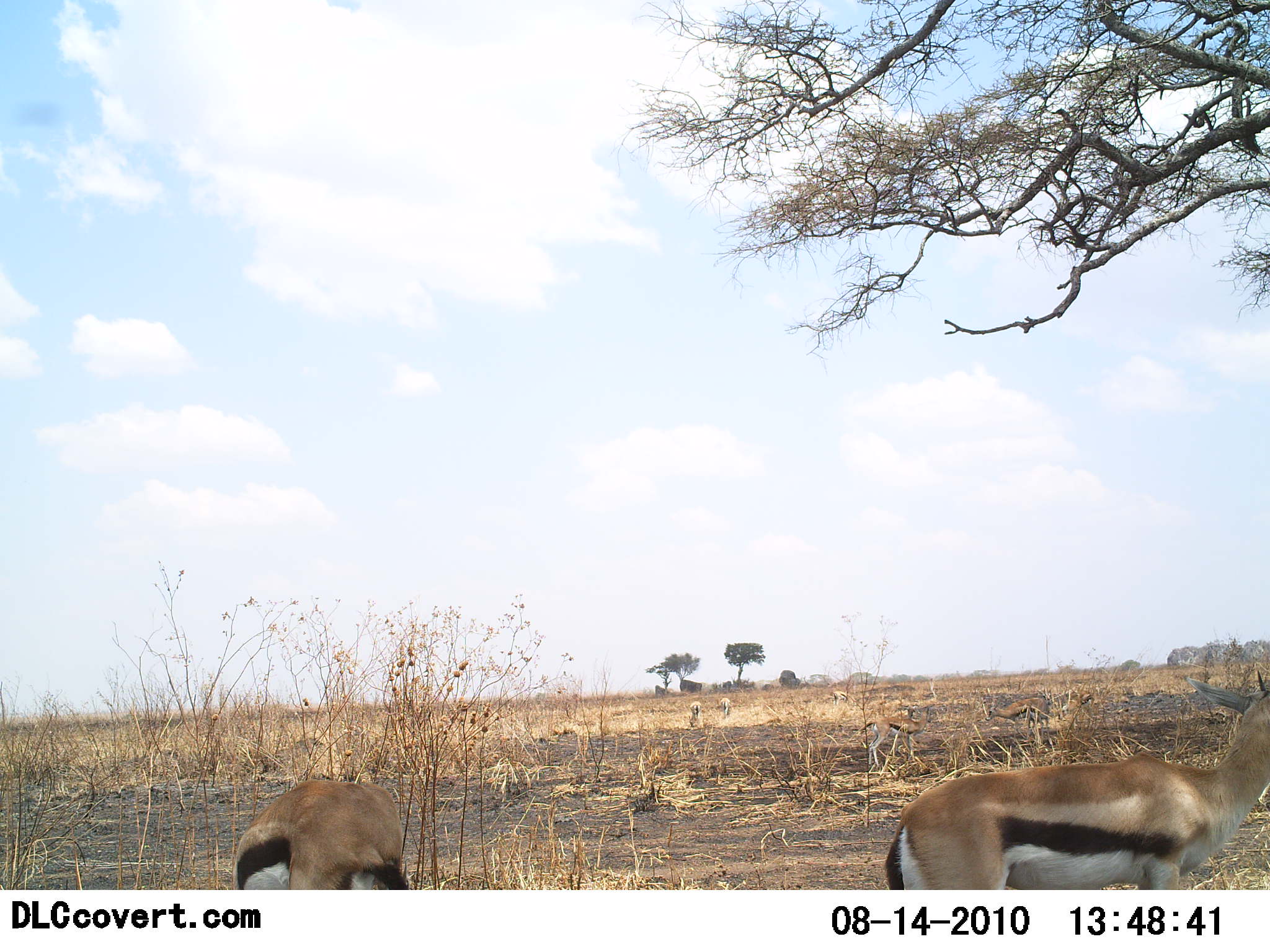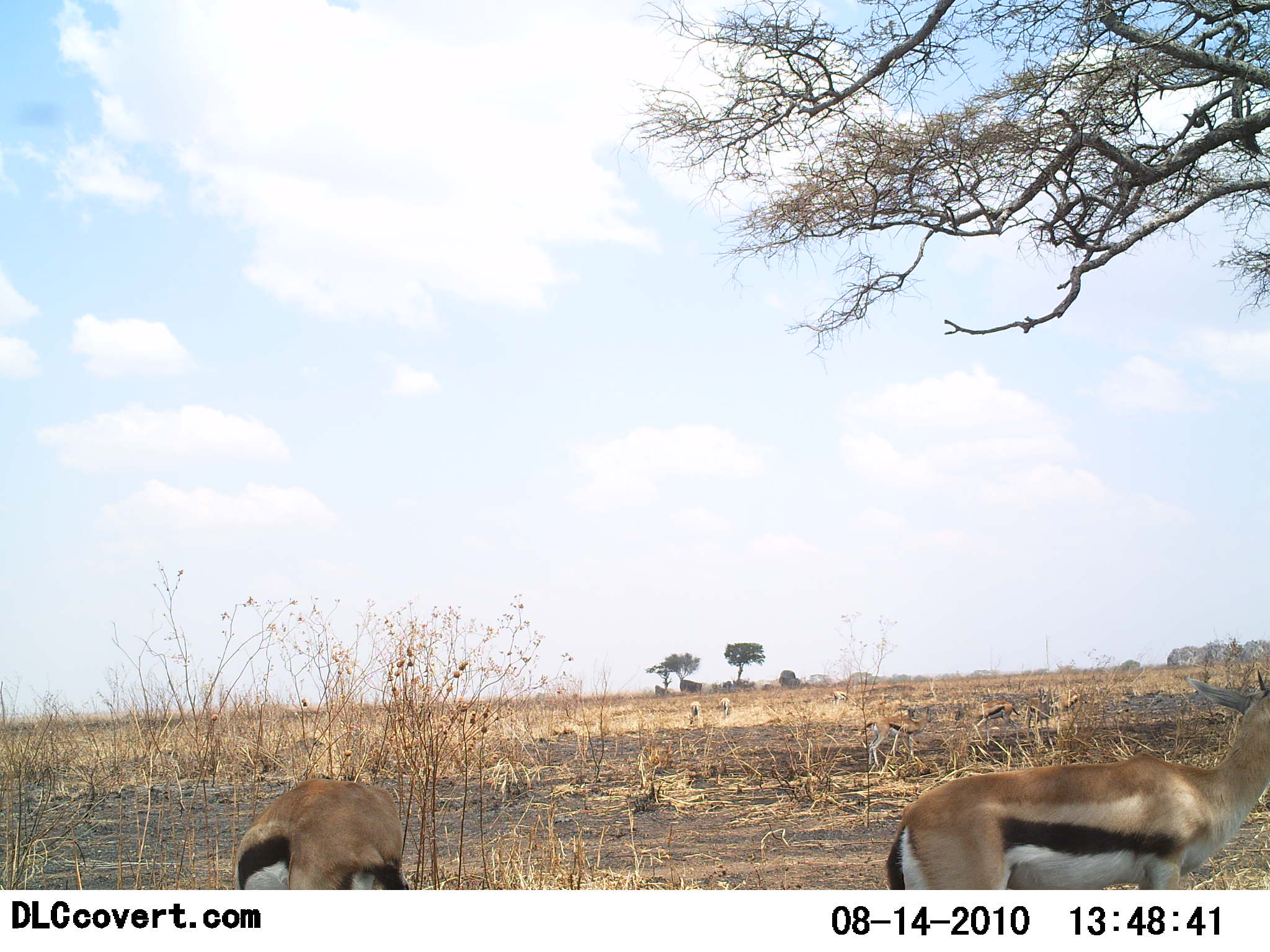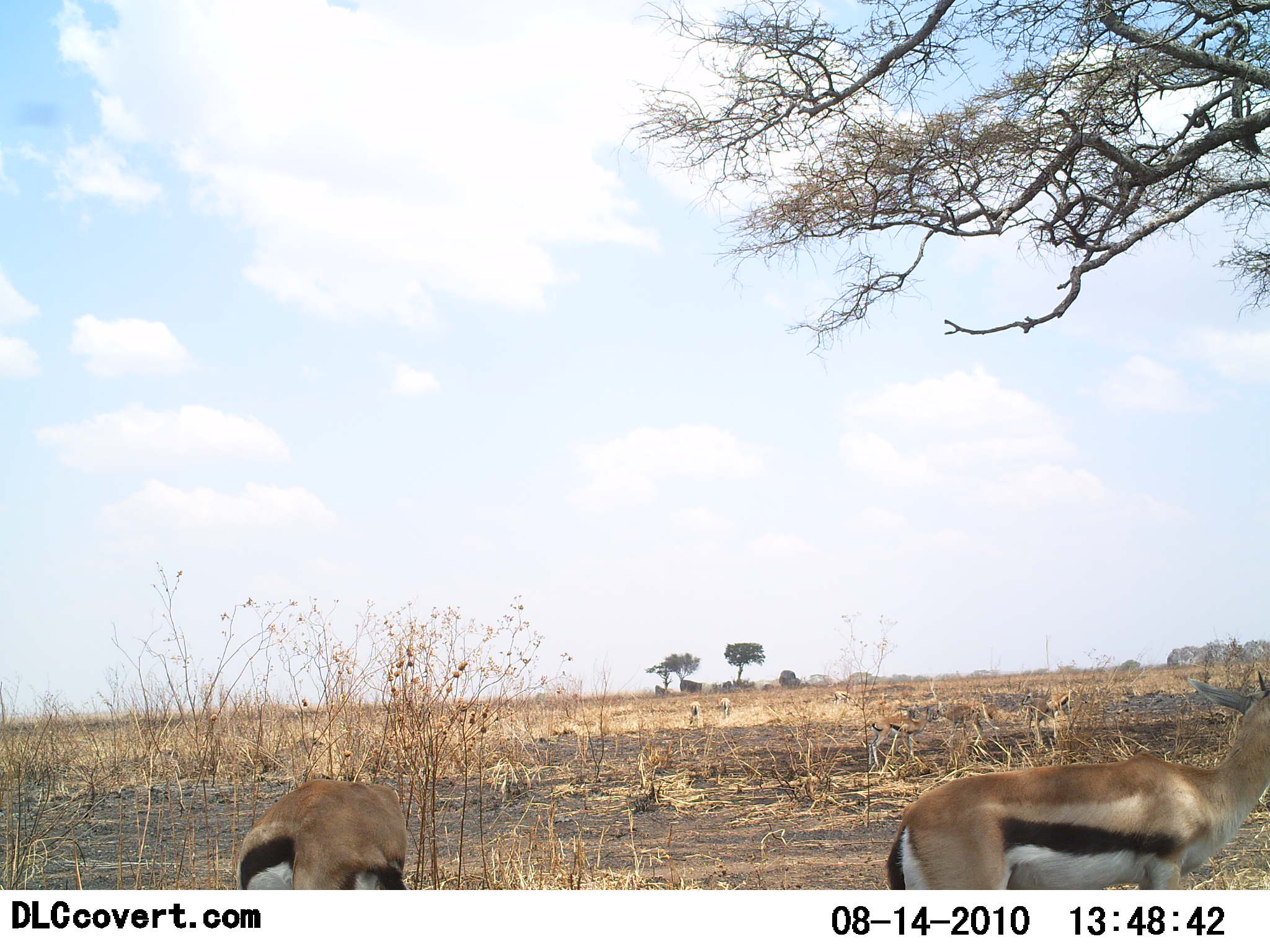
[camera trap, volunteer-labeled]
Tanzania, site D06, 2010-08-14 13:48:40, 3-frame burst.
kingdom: Animalia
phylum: Chordata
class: Mammalia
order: Artiodactyla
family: Bovidae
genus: Eudorcas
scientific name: Eudorcas thomsonii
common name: thomson's gazelle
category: gazellethomsons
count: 5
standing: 93%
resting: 7%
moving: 60%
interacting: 0%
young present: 0%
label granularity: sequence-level